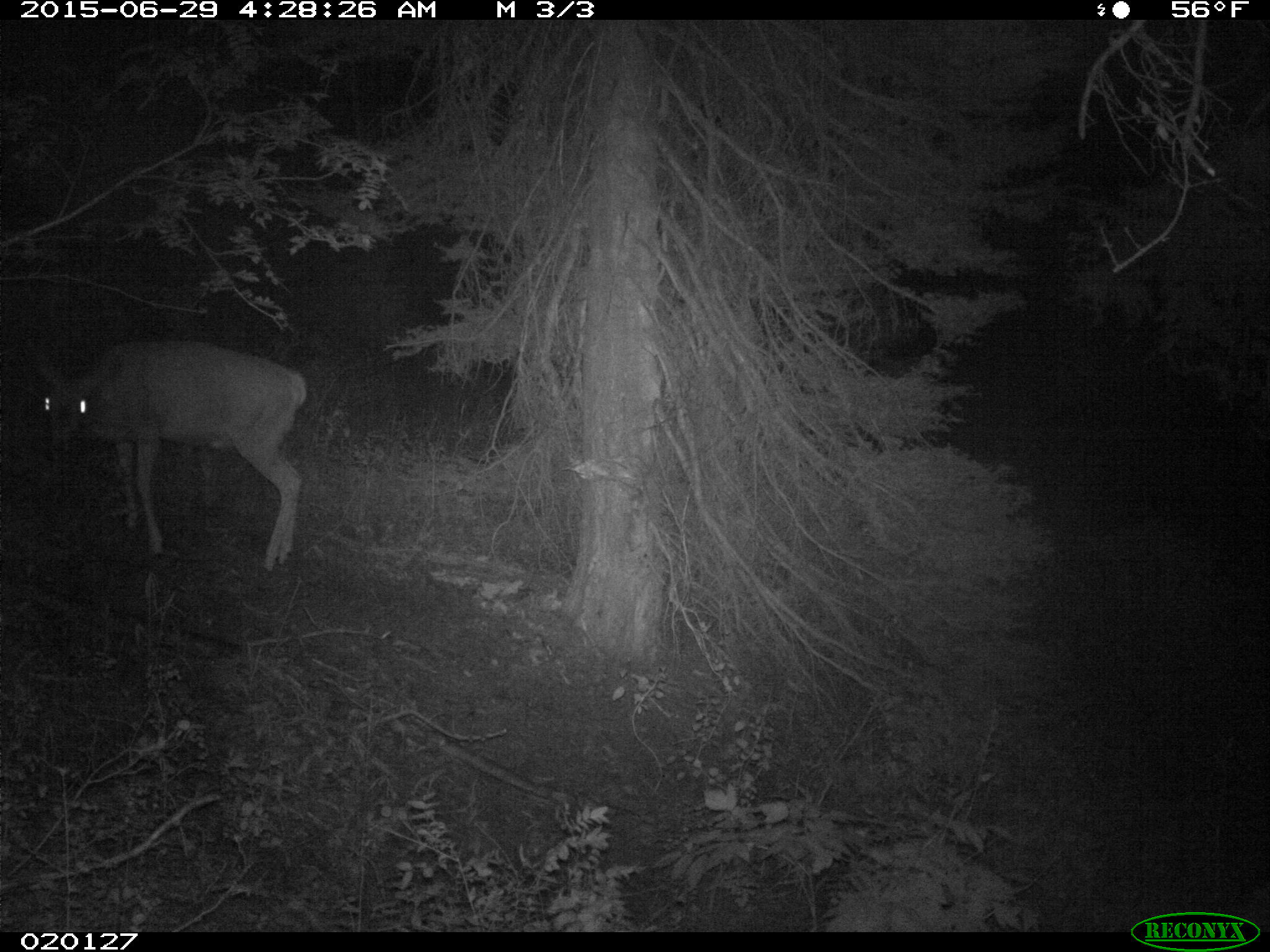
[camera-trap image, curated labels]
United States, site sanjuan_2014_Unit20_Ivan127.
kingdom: Animalia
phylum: Chordata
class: Mammalia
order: Artiodactyla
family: Cervidae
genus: Odocoileus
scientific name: Odocoileus hemionus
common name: mule deer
Odocoileus hemionus (mule deer).